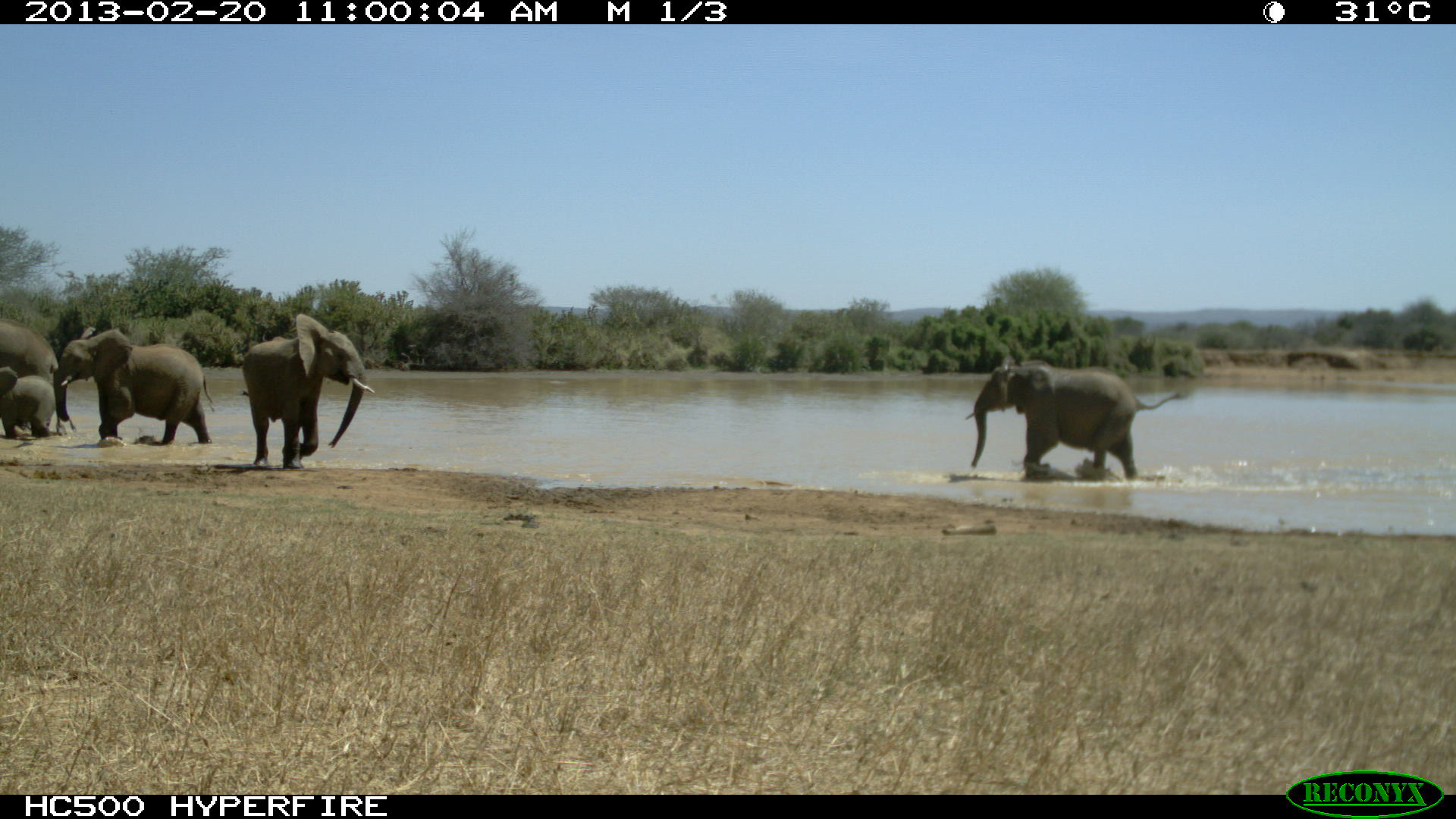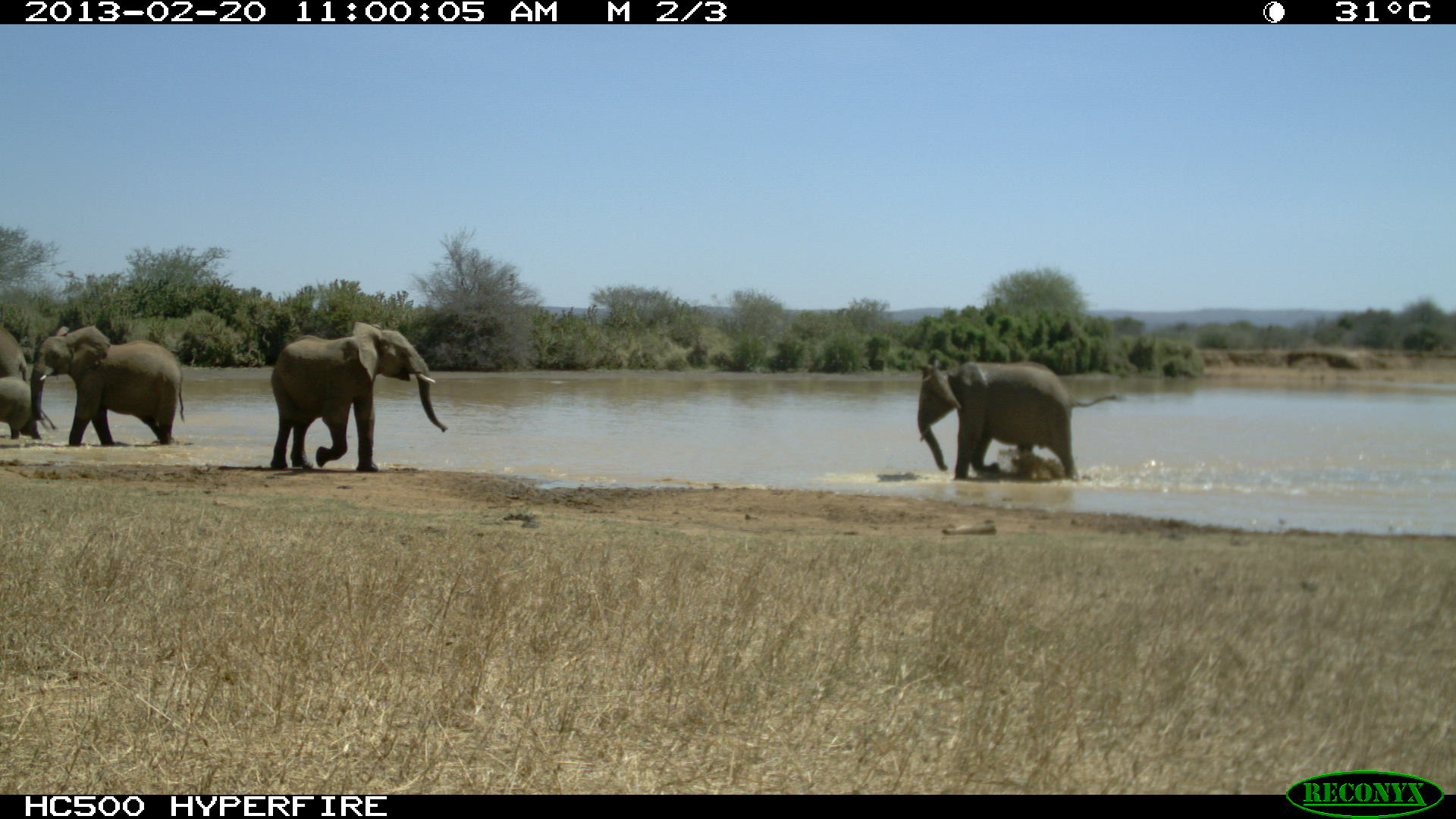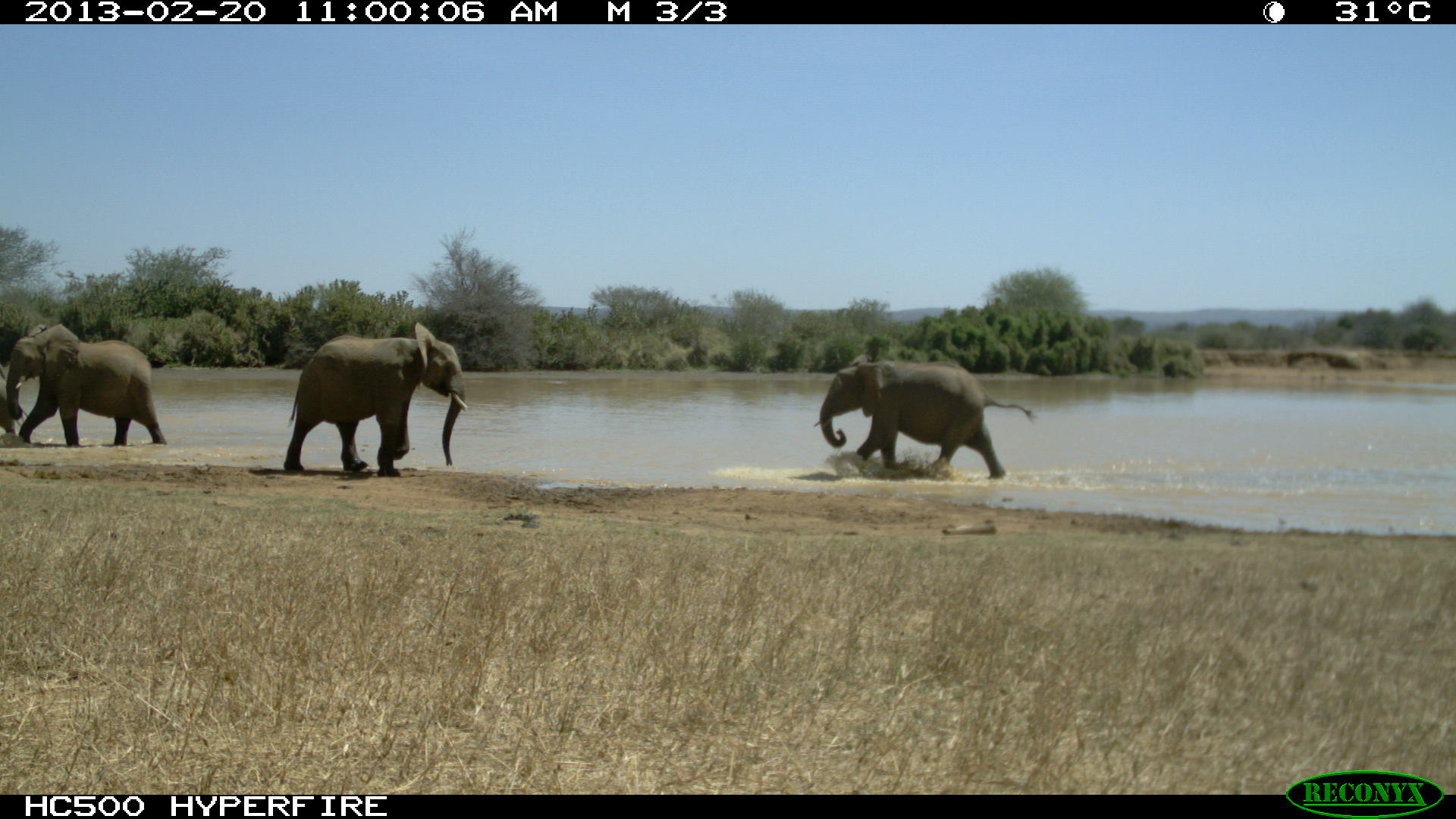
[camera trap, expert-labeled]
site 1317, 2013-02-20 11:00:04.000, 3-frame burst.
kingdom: Animalia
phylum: Chordata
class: Mammalia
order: Proboscidea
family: Elephantidae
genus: Loxodonta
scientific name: Loxodonta africana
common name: african bush elephant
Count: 5.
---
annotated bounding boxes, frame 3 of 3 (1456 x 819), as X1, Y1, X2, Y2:
loxodonta africana: 282, 322, 469, 477; 812, 352, 1037, 480; 5, 321, 168, 445; 0, 363, 17, 436